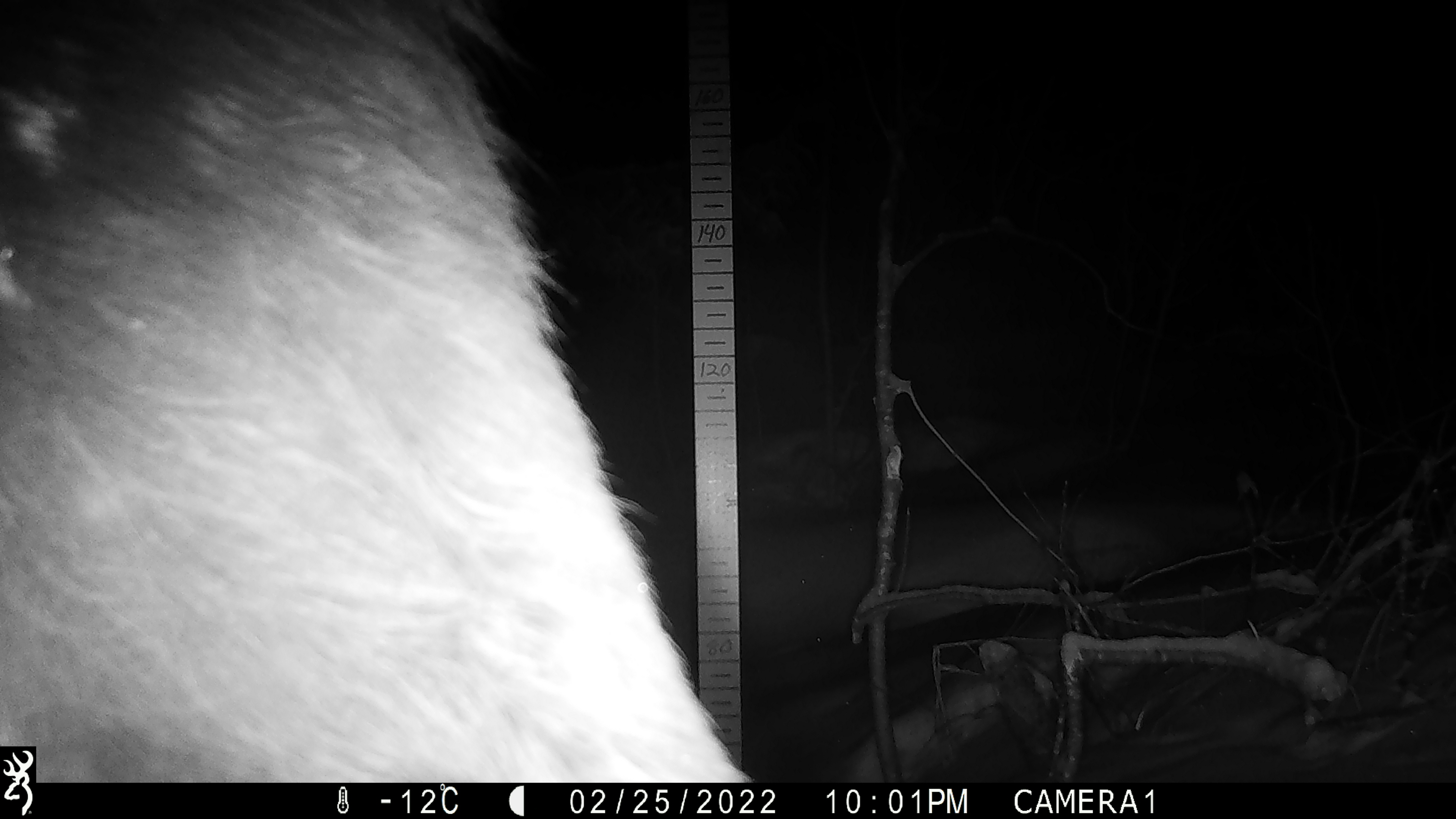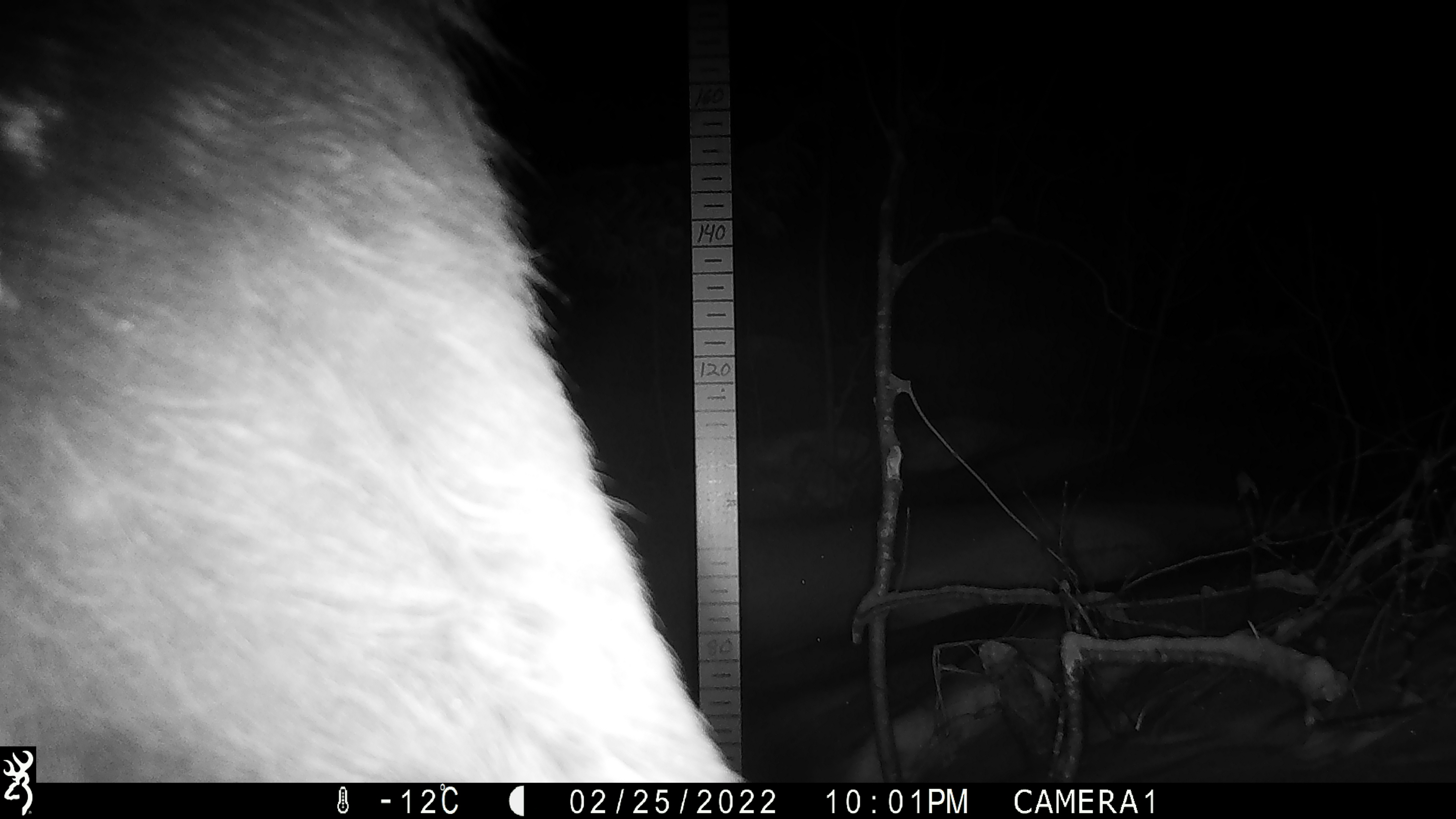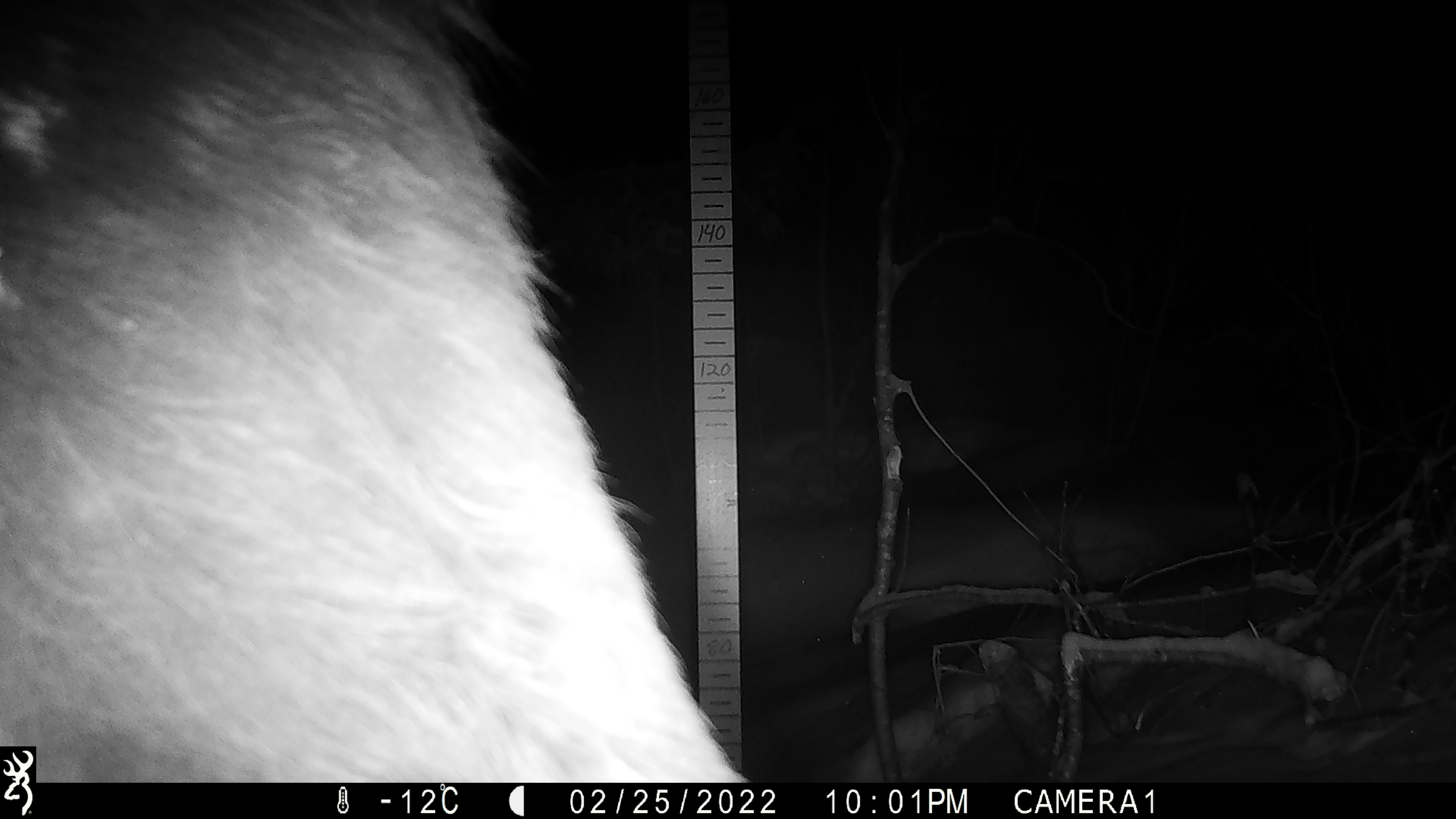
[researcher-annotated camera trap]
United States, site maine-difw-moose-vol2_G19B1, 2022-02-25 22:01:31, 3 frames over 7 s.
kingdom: Animalia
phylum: Chordata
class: Mammalia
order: Artiodactyla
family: Cervidae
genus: Alces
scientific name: Alces alces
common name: moose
Moose (Alces alces).